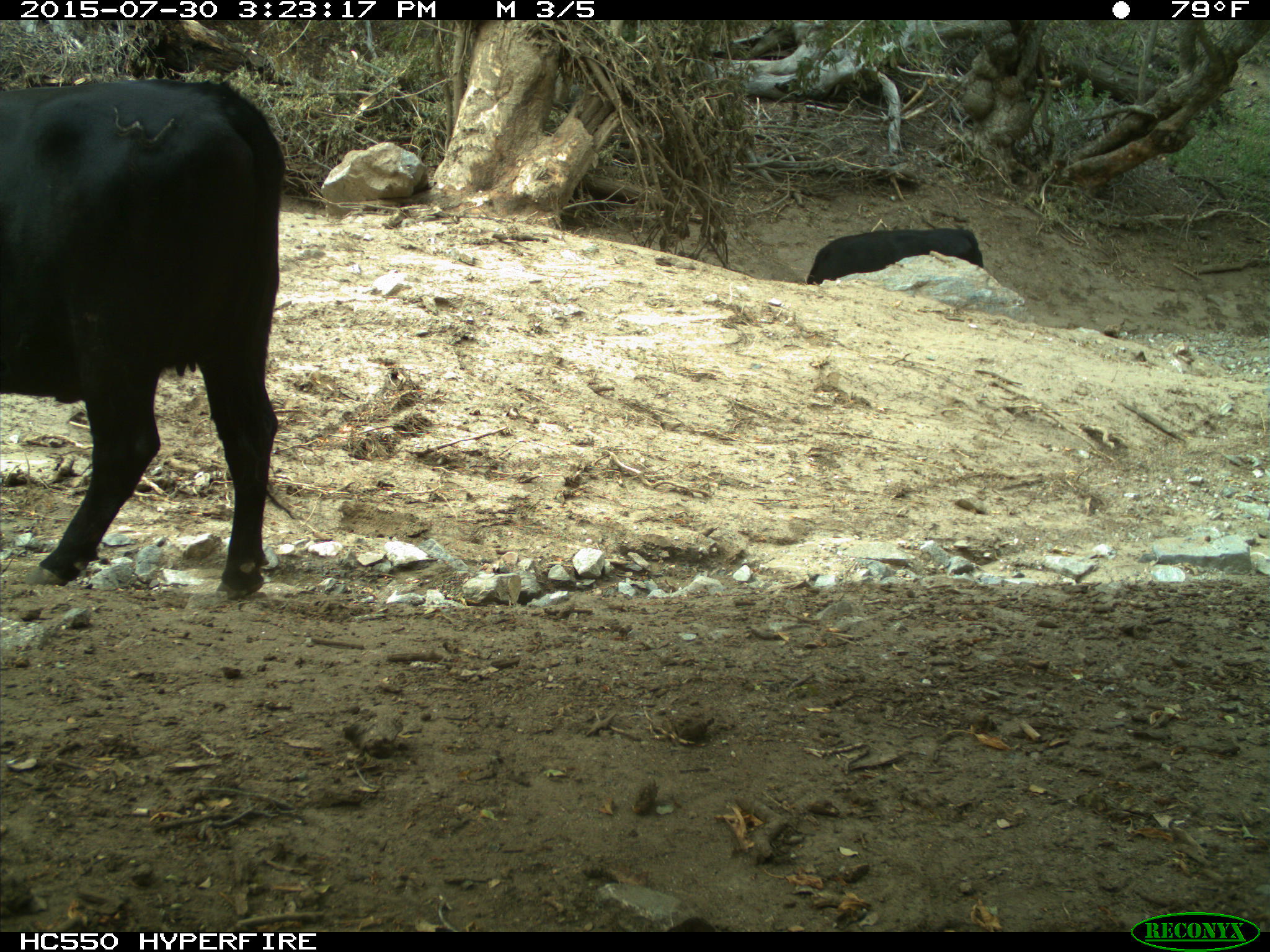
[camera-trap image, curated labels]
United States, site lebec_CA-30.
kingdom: Animalia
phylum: Chordata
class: Mammalia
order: Artiodactyla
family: Bovidae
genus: Bos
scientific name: Bos taurus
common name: domestic cow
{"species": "Bos taurus (domestic cow)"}